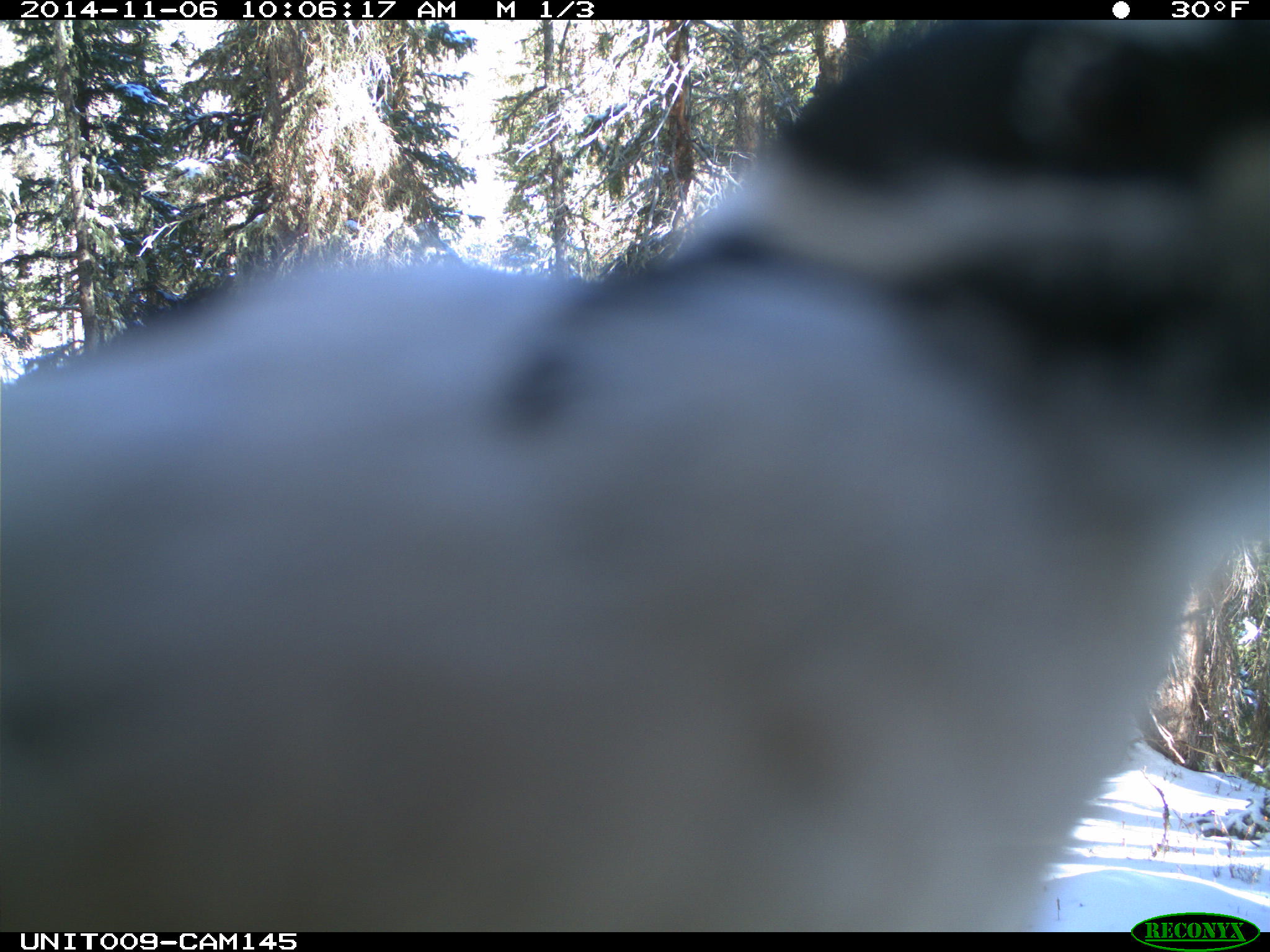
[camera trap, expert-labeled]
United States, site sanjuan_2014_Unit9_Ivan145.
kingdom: Animalia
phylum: Chordata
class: Aves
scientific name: Aves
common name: birds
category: unidentified bird